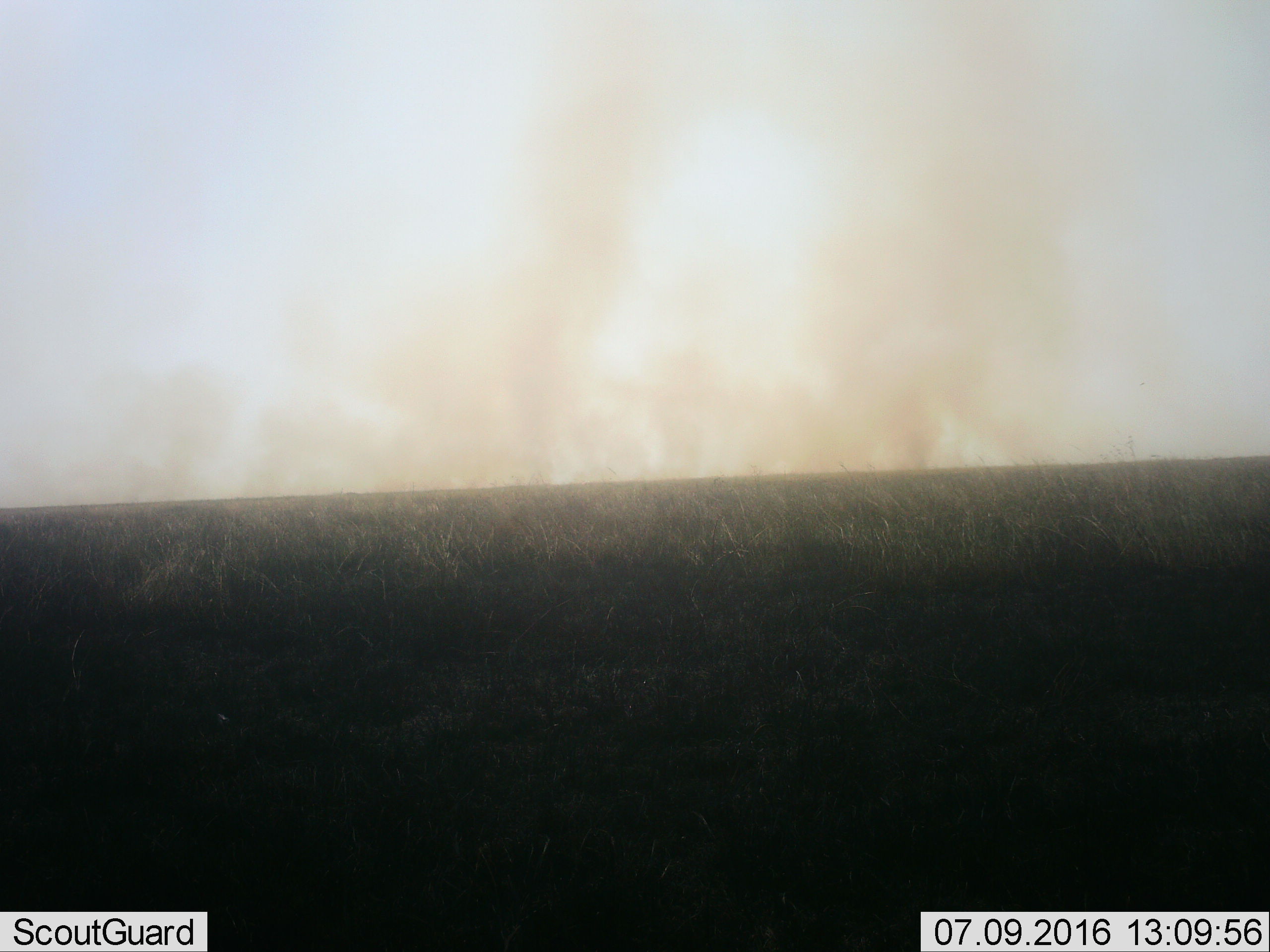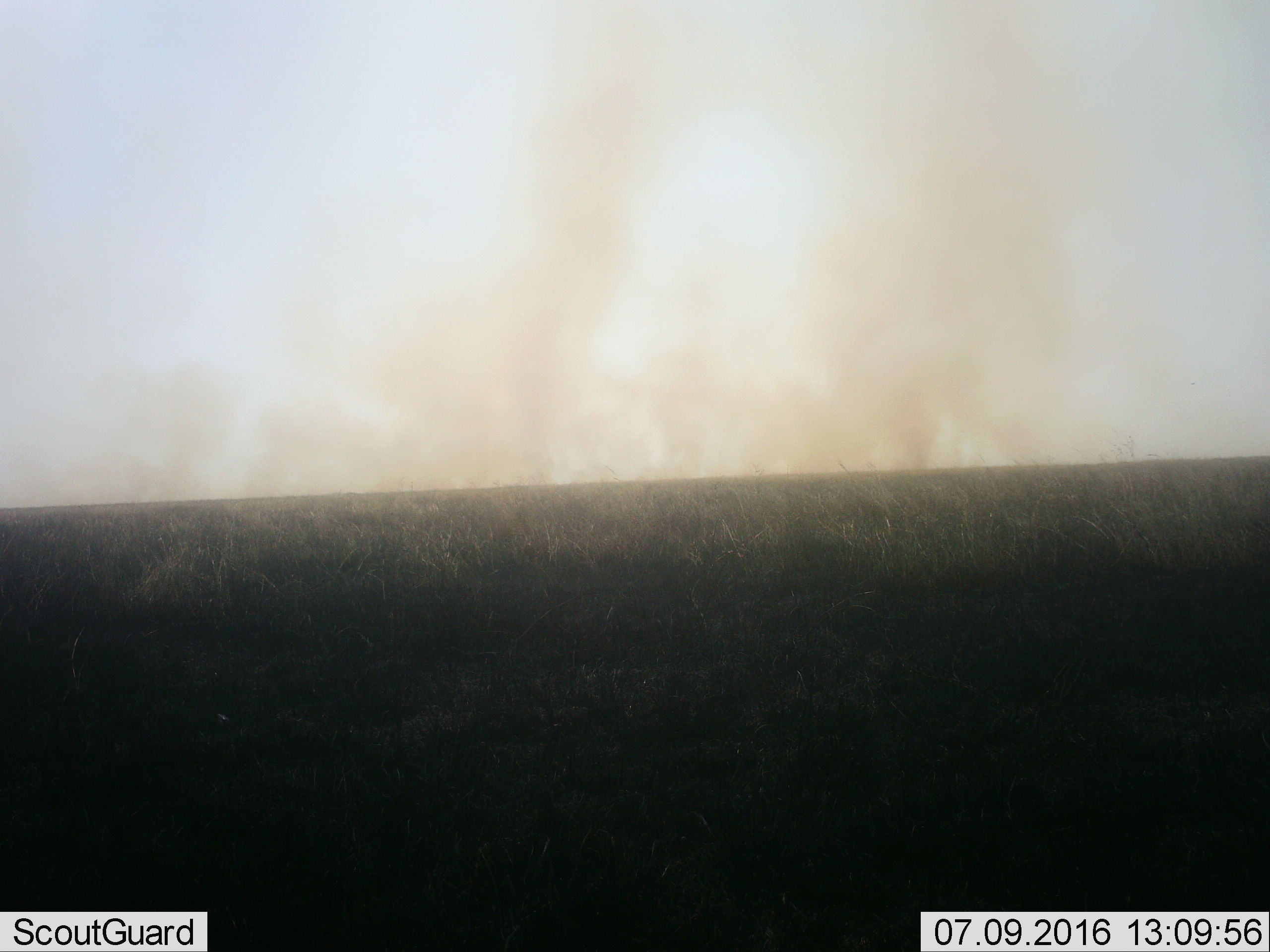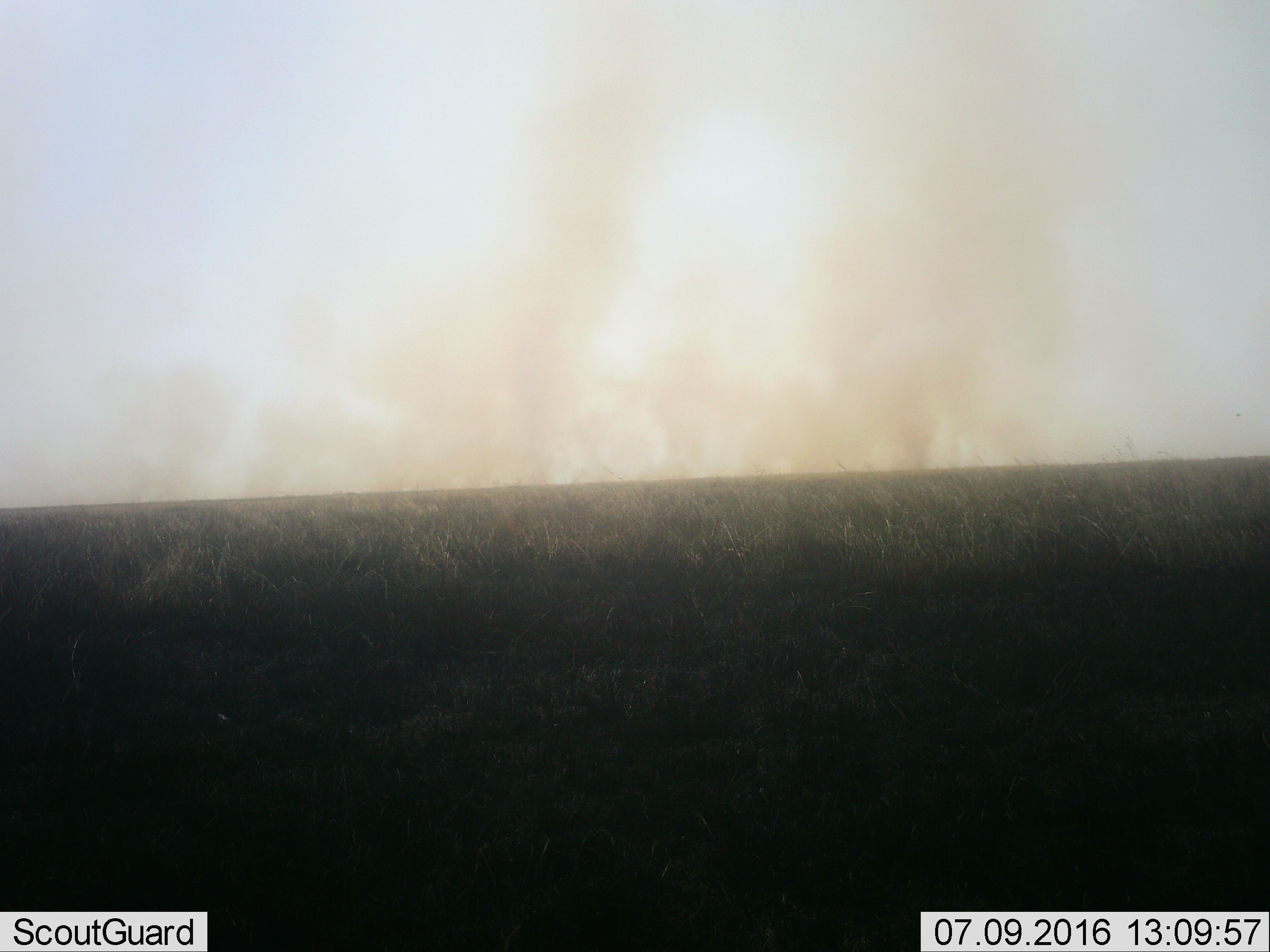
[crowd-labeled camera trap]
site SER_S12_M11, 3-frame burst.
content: unidentified animal